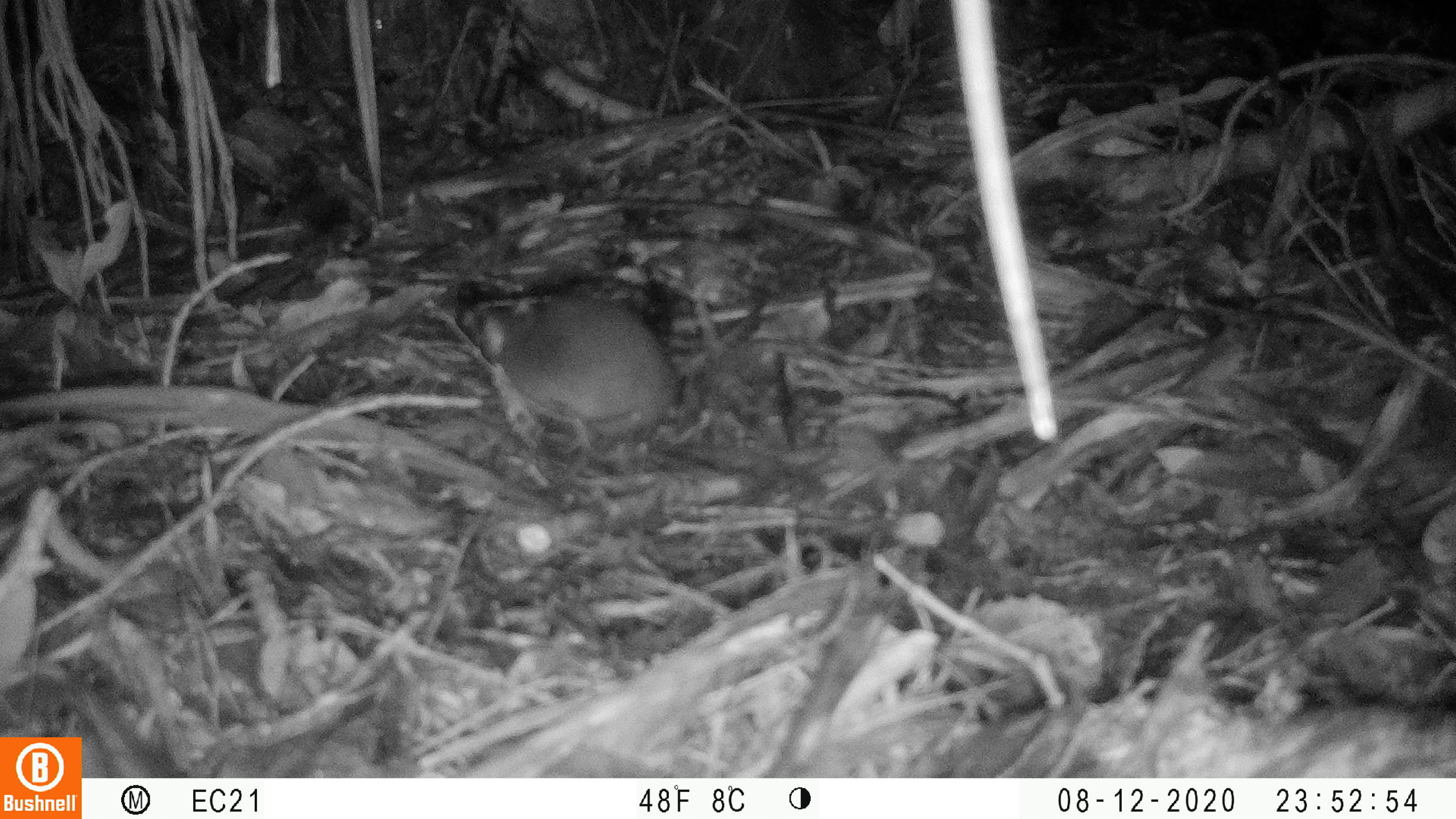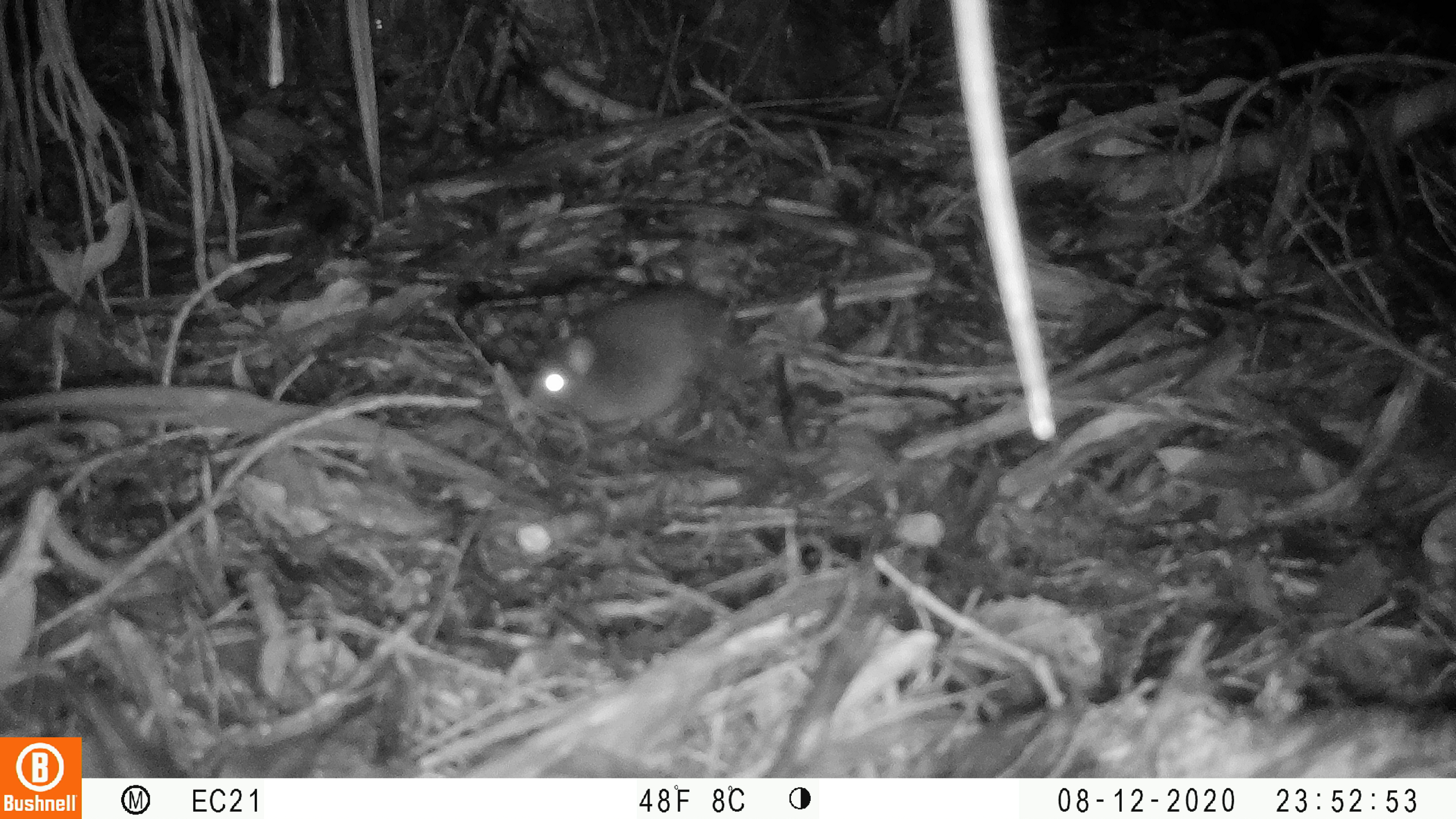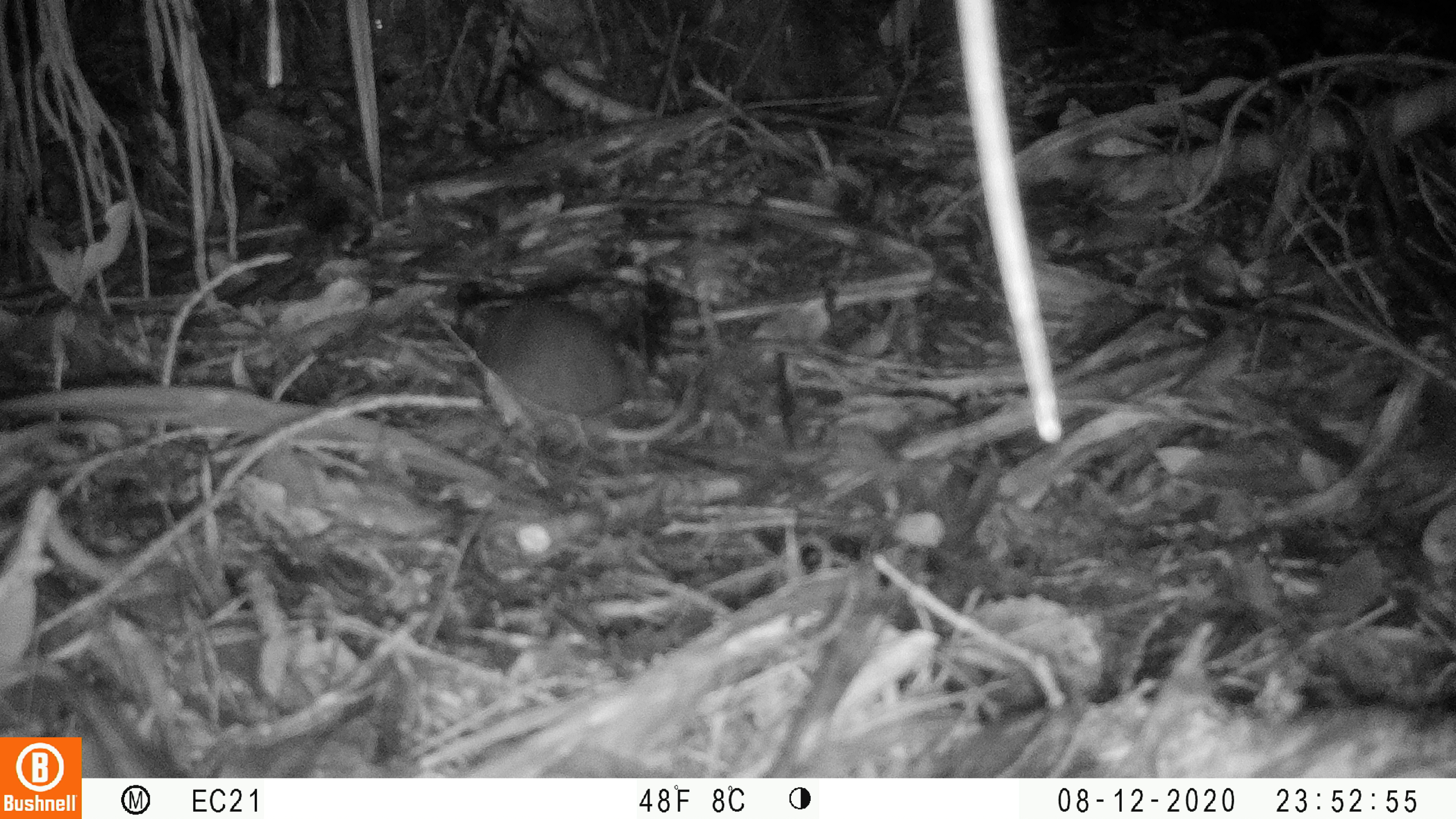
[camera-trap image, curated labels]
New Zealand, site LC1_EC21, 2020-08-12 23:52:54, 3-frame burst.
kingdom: Animalia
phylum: Chordata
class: Mammalia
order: Rodentia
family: Muridae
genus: Rattus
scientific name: Rattus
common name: rat